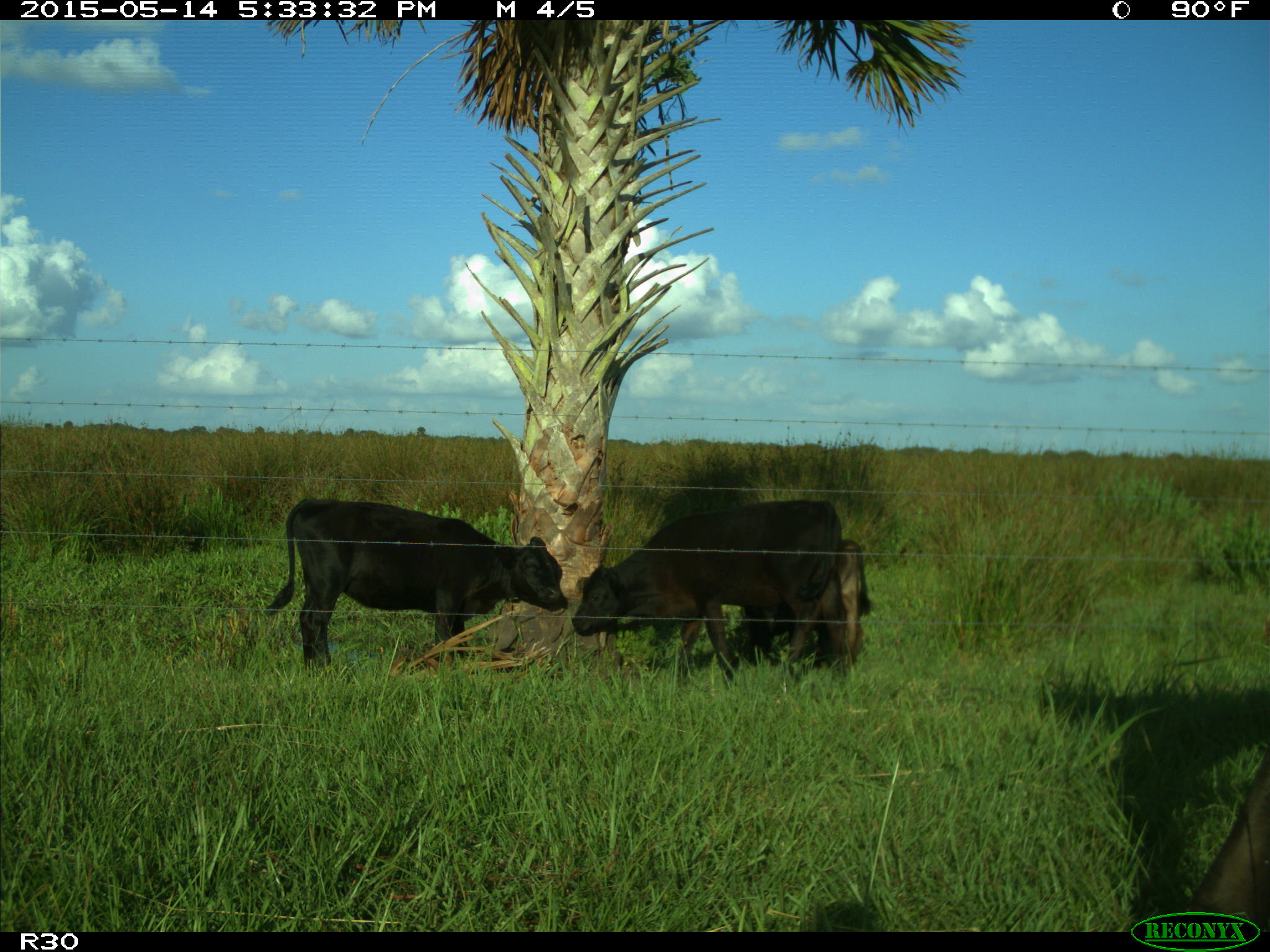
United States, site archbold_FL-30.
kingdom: Animalia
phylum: Chordata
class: Mammalia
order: Artiodactyla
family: Bovidae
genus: Bos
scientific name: Bos taurus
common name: domestic cow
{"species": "Bos taurus (domestic cow)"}